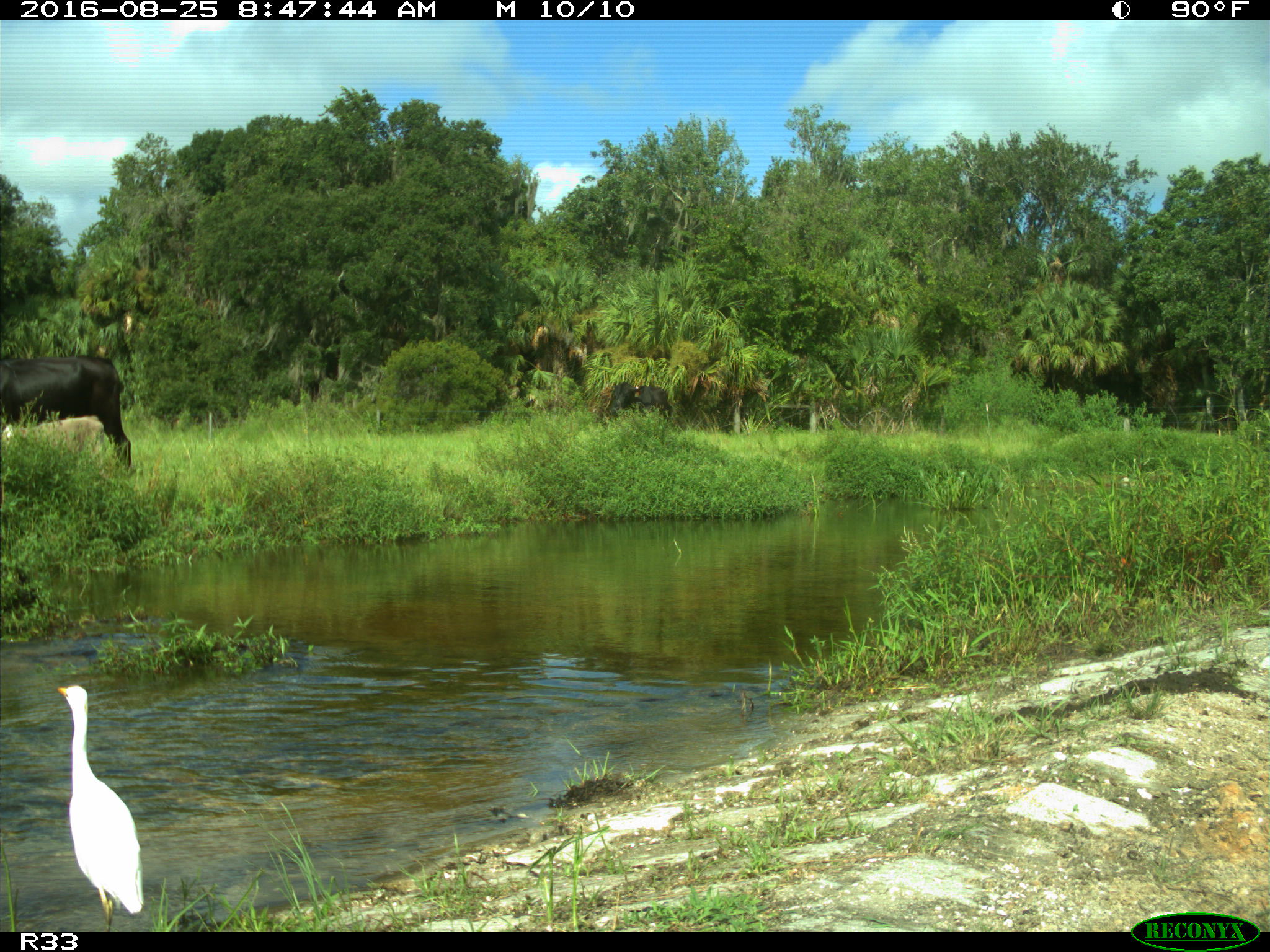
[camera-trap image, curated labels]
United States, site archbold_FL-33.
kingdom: Animalia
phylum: Chordata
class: Mammalia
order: Artiodactyla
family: Bovidae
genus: Bos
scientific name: Bos taurus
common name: domestic cow